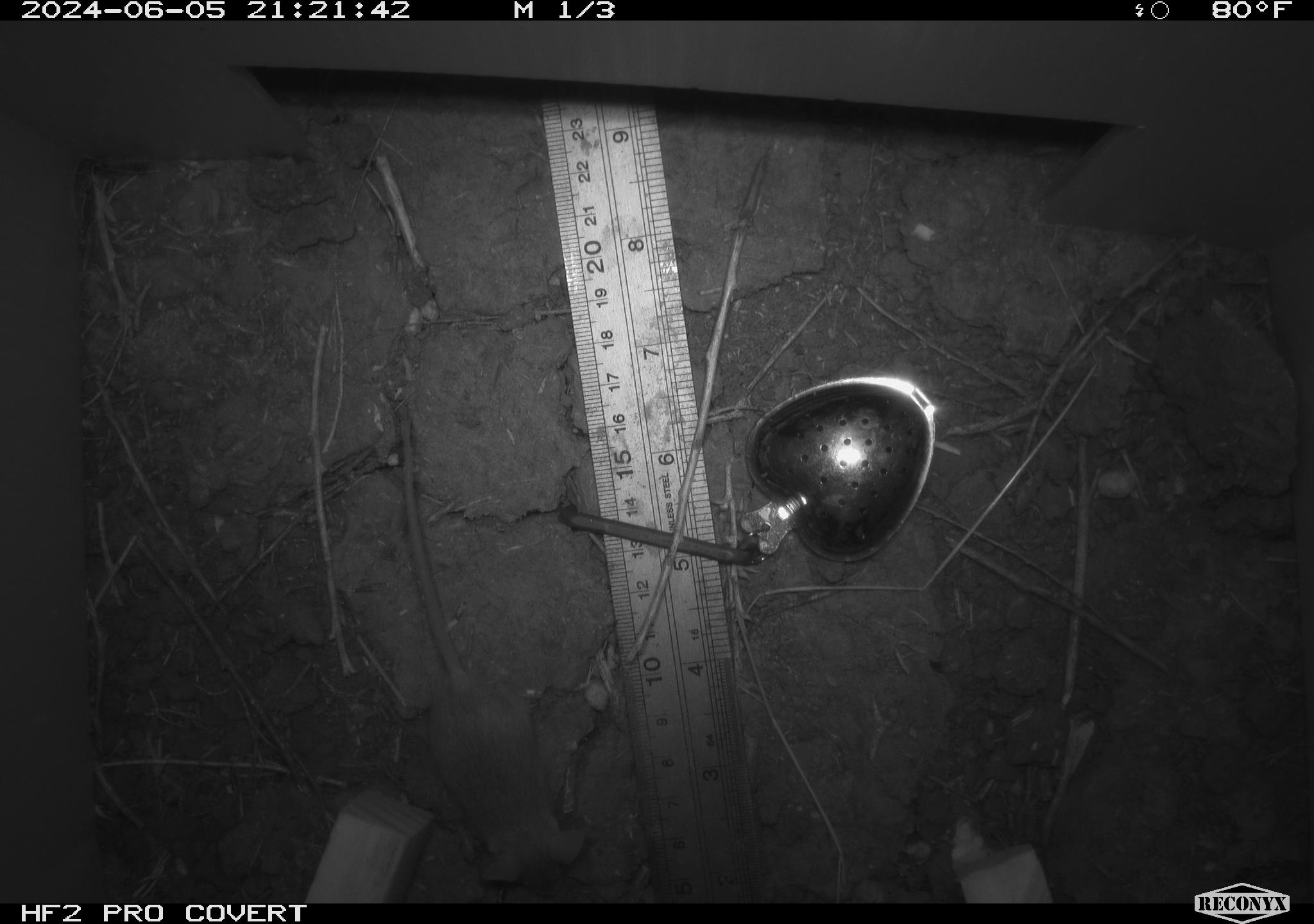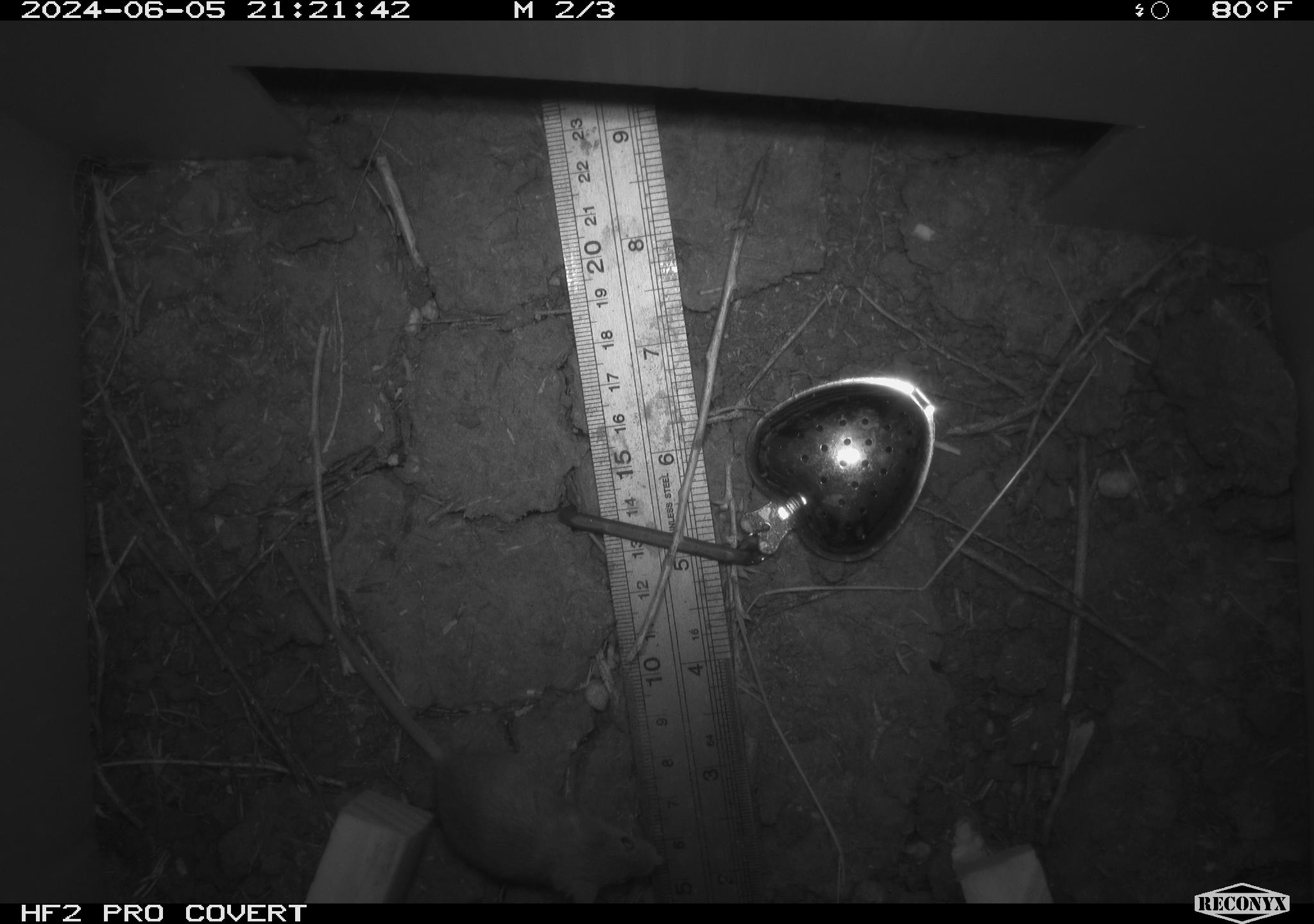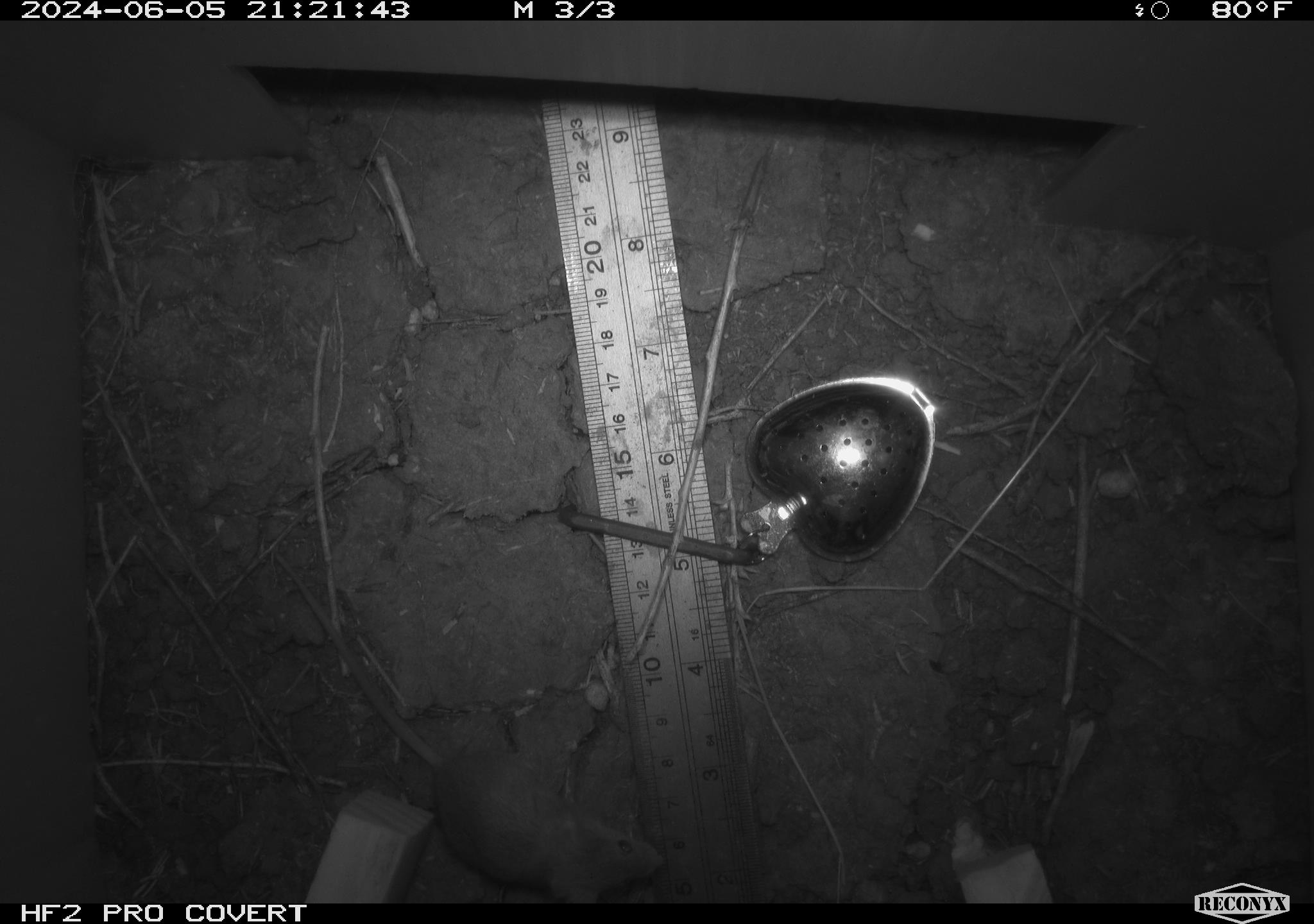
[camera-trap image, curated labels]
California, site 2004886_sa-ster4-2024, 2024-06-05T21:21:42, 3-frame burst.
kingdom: Animalia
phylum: Chordata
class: Mammalia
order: Rodentia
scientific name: Rodentia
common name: mouse species